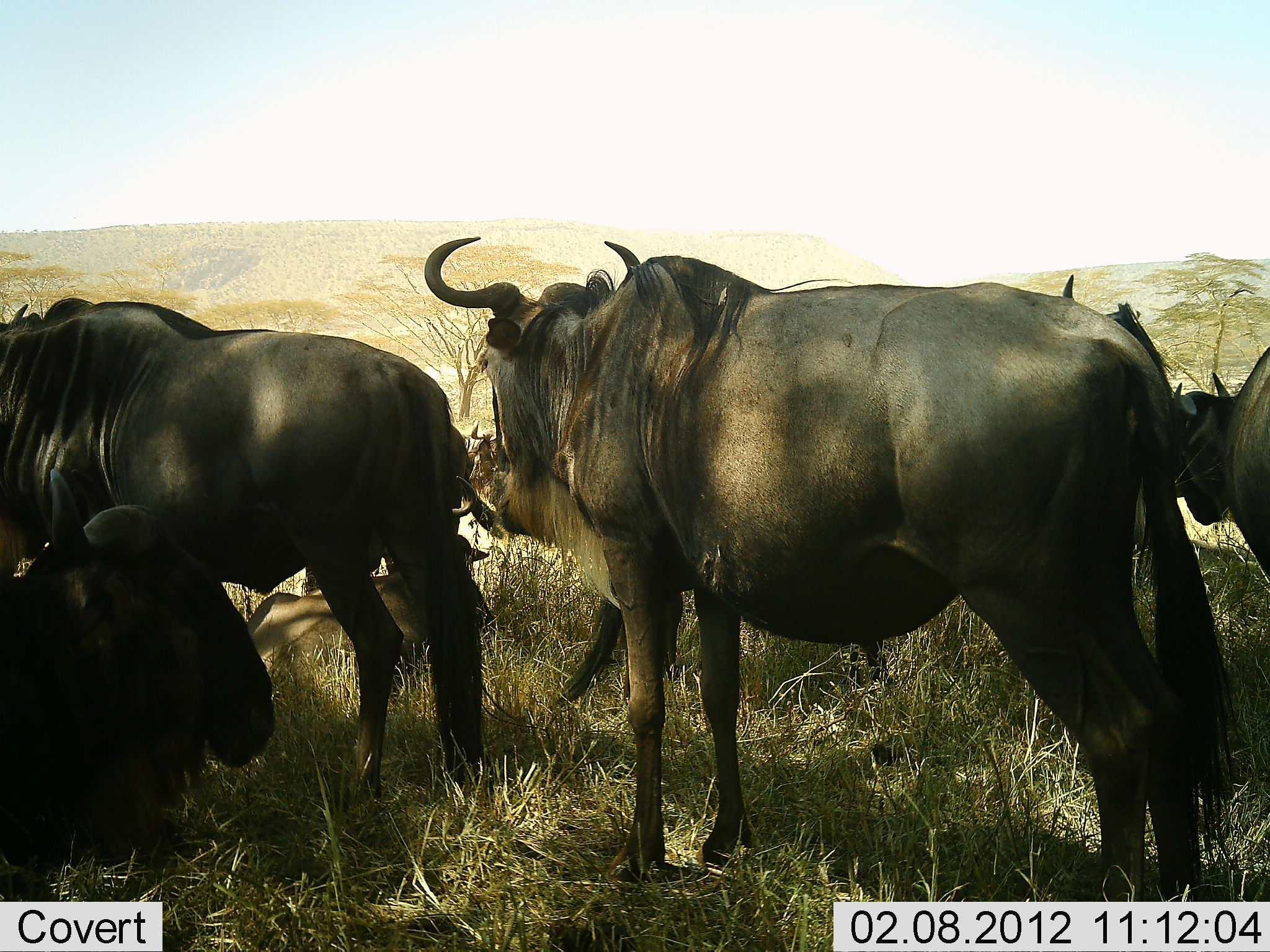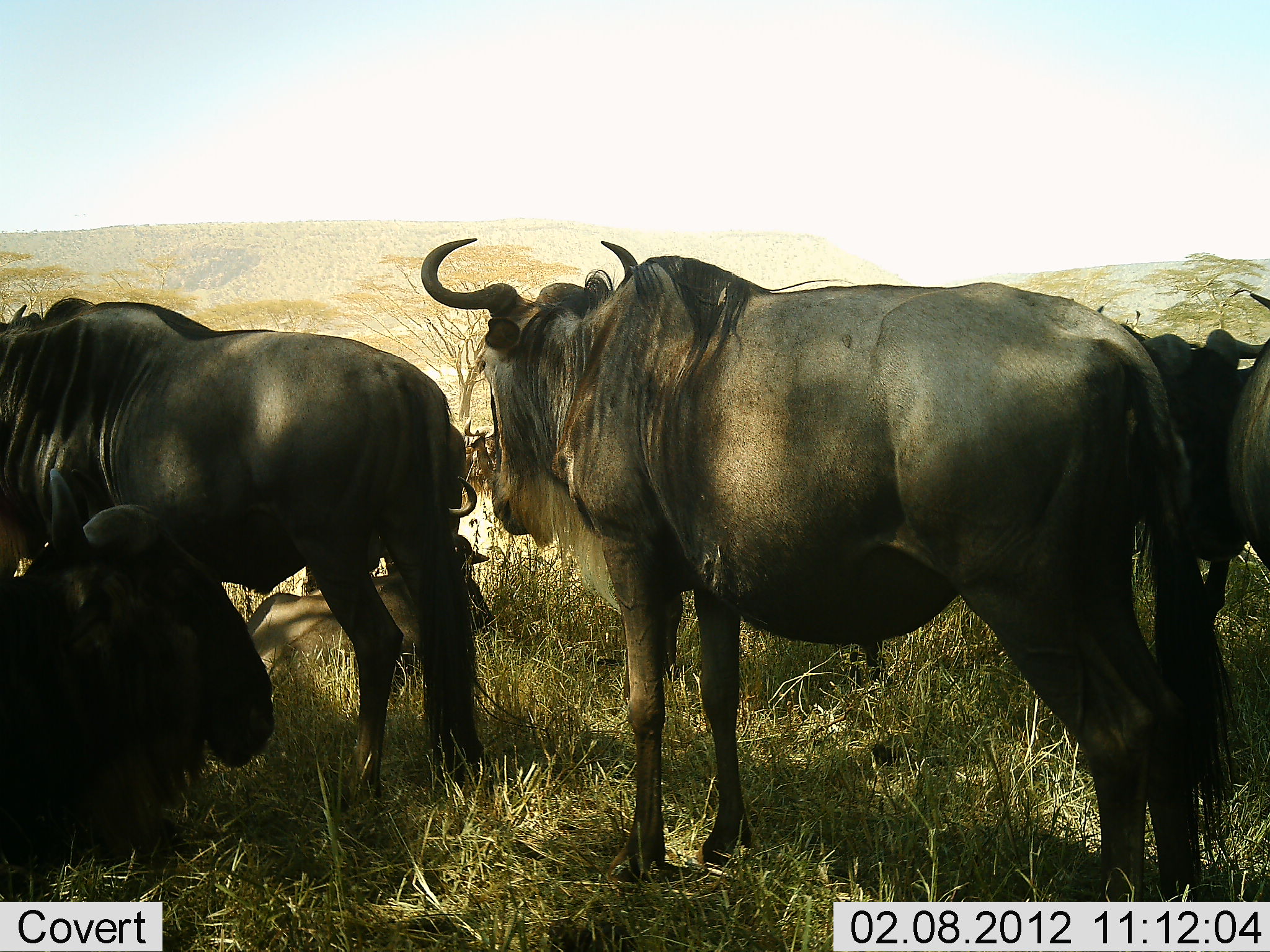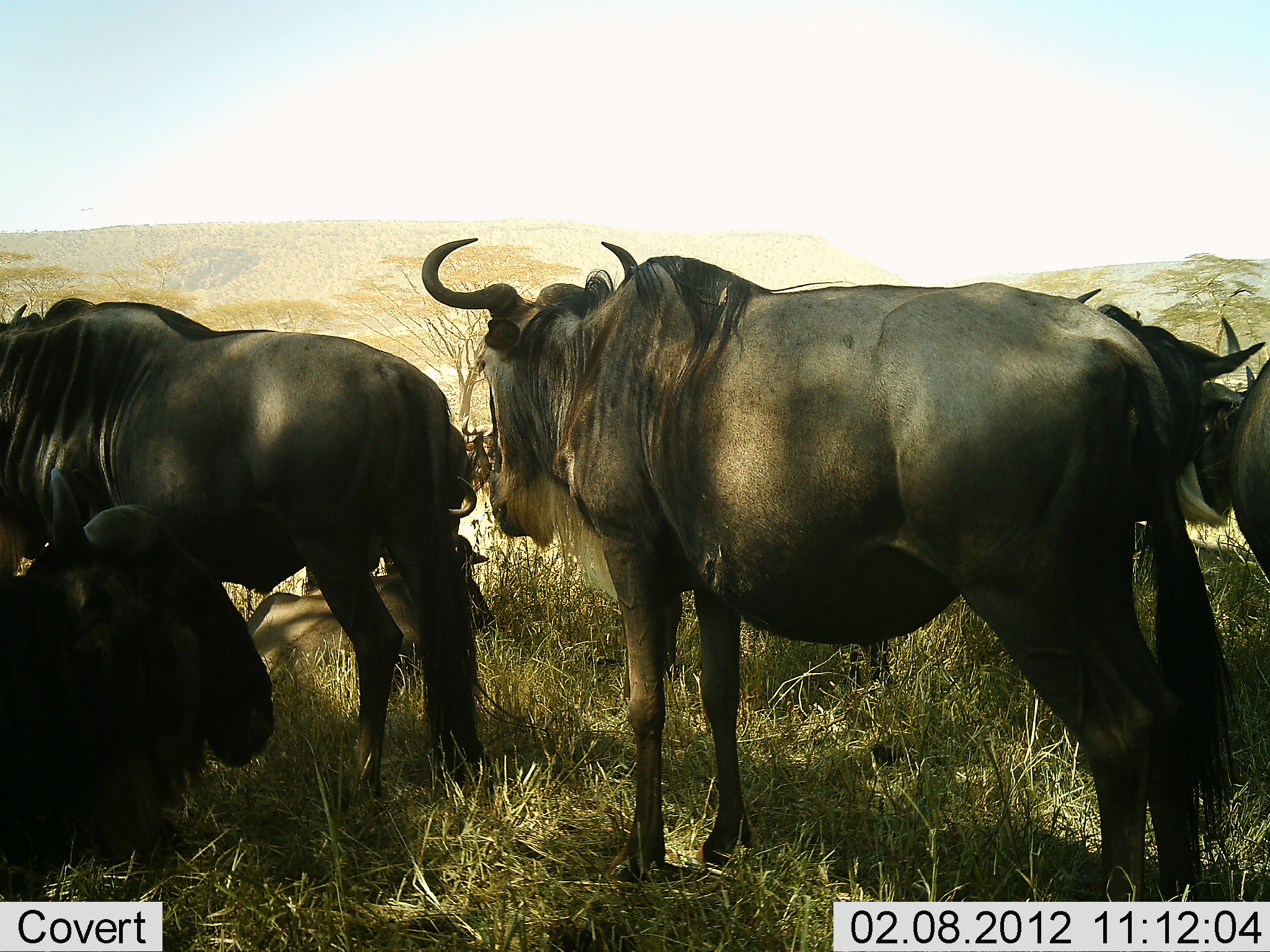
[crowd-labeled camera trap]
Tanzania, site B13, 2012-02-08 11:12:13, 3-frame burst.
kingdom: Animalia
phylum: Chordata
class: Mammalia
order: Artiodactyla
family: Bovidae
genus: Connochaetes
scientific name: Connochaetes taurinus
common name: blue wildebeest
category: wildebeest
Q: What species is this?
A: Wildebeest (blue wildebeest) (Connochaetes taurinus).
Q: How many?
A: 6.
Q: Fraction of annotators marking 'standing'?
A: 78%.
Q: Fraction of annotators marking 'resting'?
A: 89%.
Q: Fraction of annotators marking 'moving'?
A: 11%.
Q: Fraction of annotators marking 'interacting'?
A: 4%.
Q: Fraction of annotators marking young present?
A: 0%.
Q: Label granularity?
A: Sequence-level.